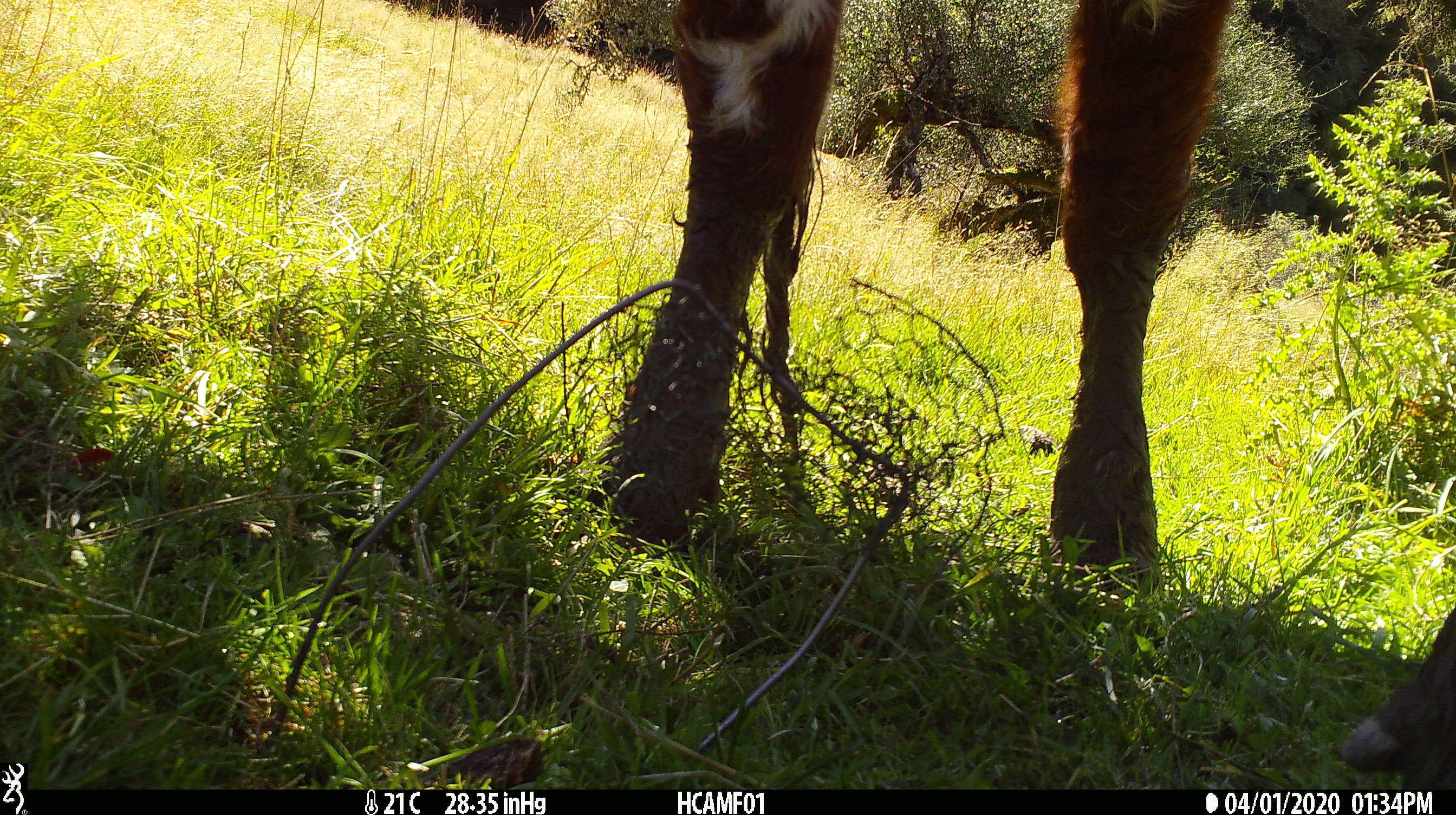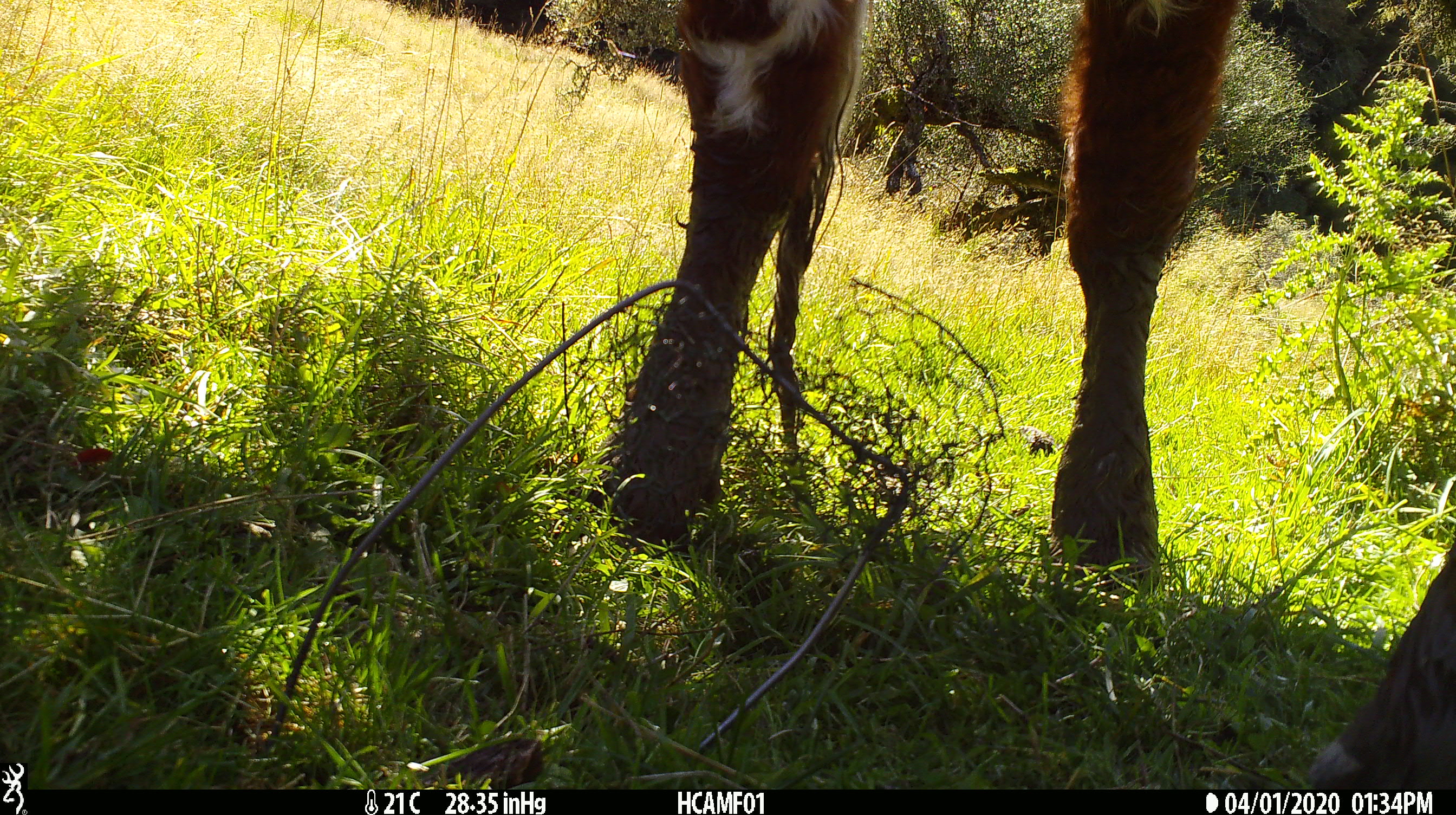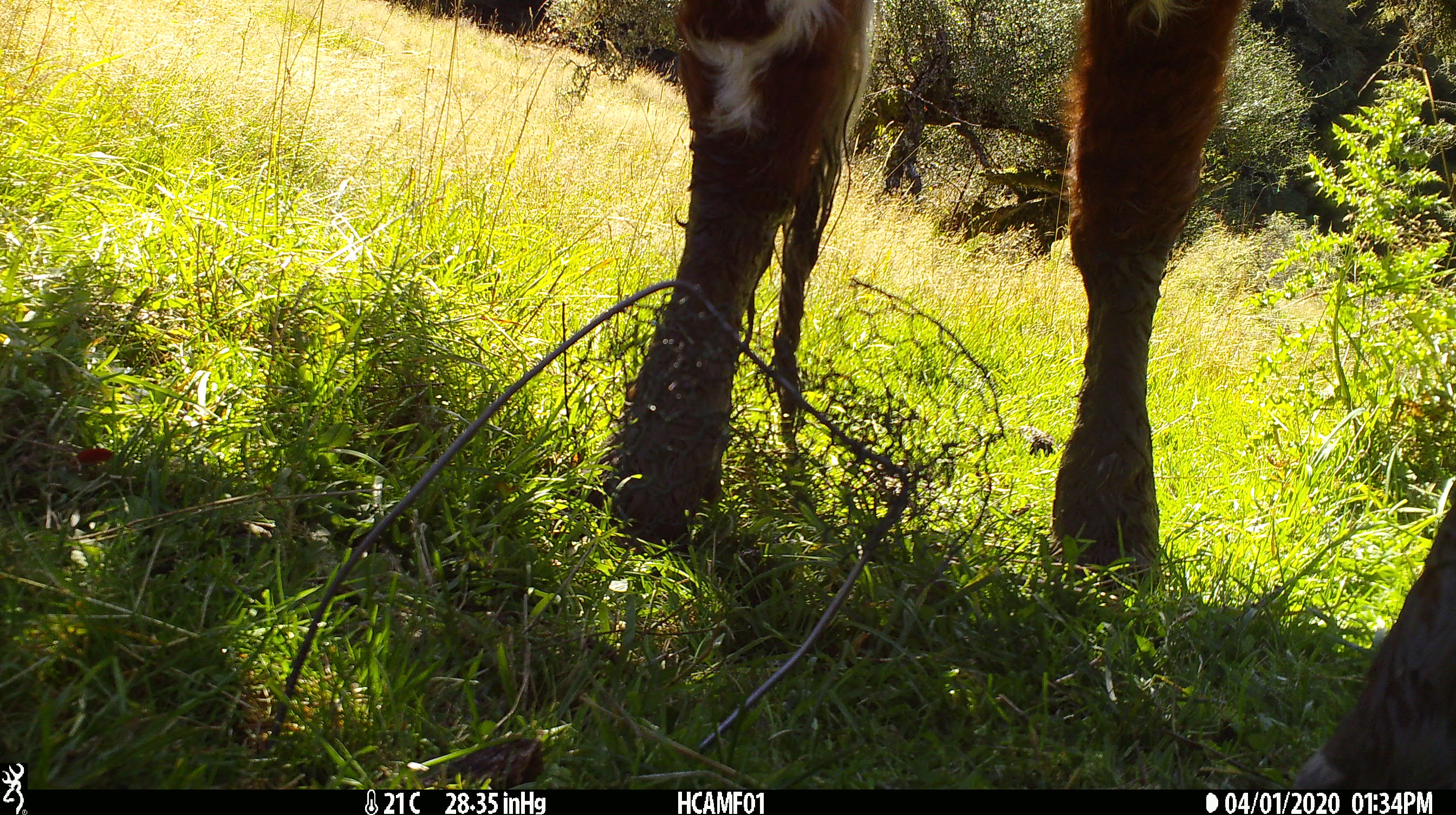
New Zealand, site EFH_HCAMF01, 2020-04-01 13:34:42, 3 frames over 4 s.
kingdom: Animalia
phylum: Chordata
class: Mammalia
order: Artiodactyla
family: Bovidae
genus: Bos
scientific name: Bos taurus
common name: domestic cow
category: cow